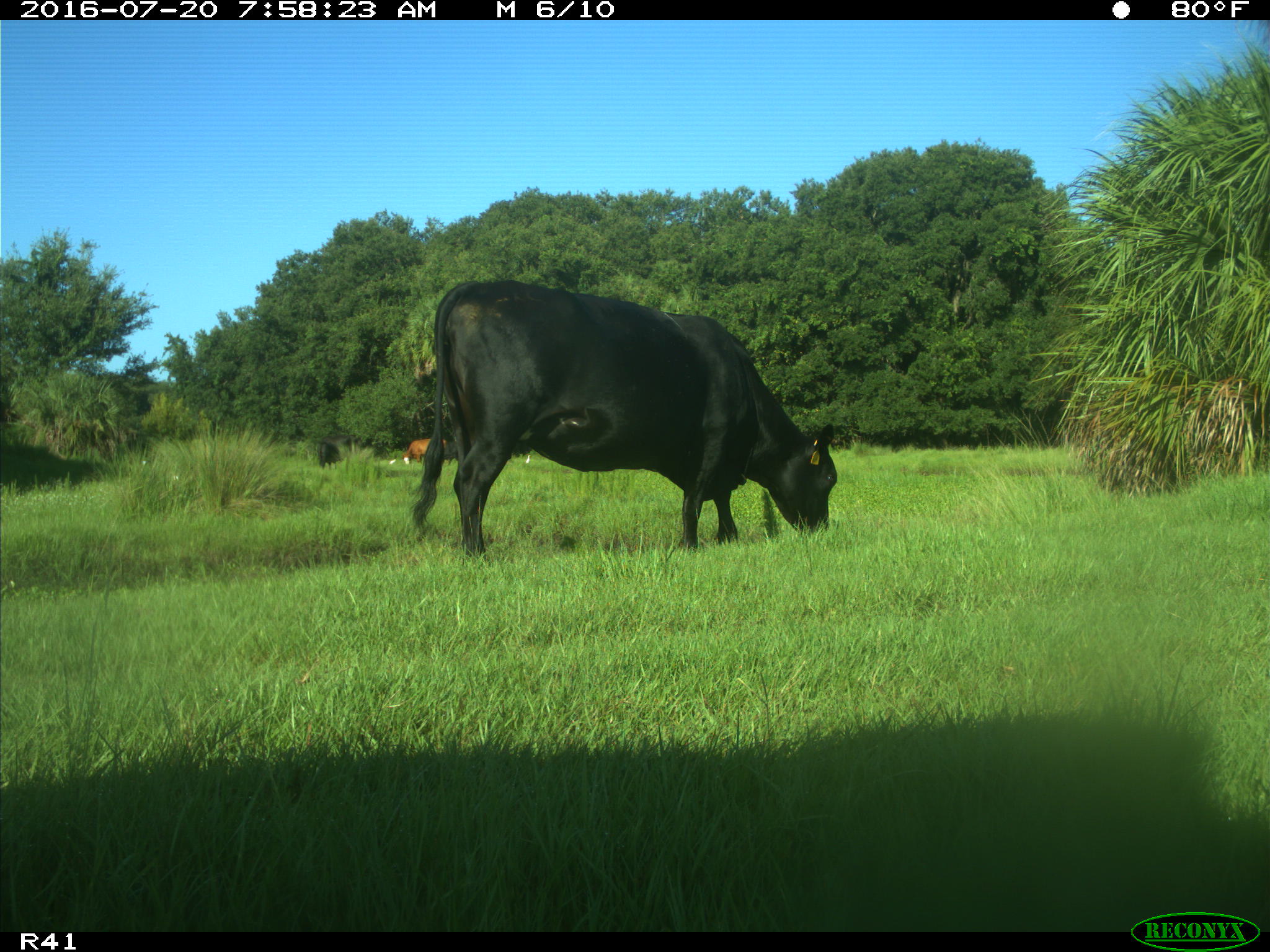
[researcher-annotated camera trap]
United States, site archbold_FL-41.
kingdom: Animalia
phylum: Chordata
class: Mammalia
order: Artiodactyla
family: Bovidae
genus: Bos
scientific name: Bos taurus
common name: domestic cow